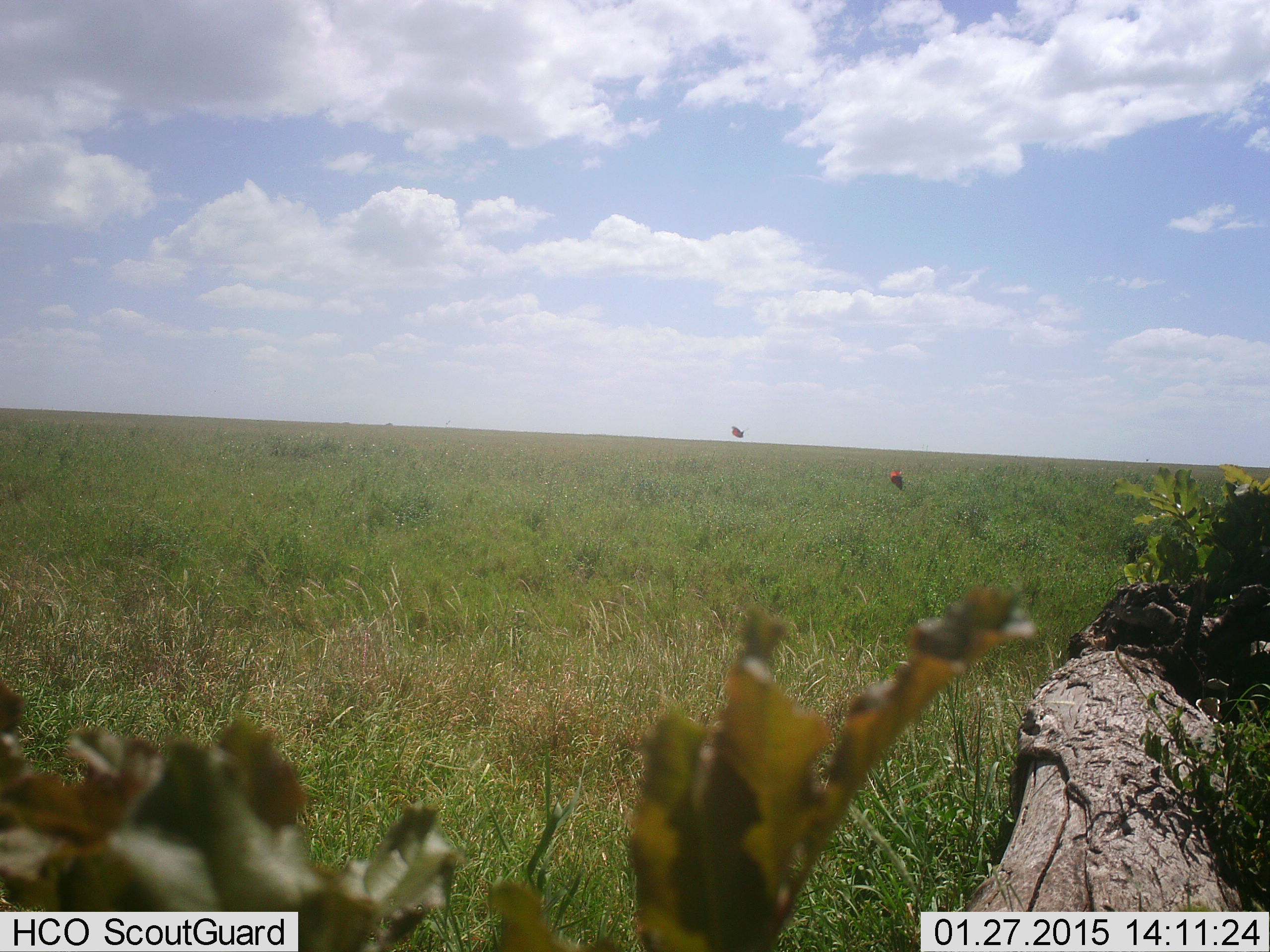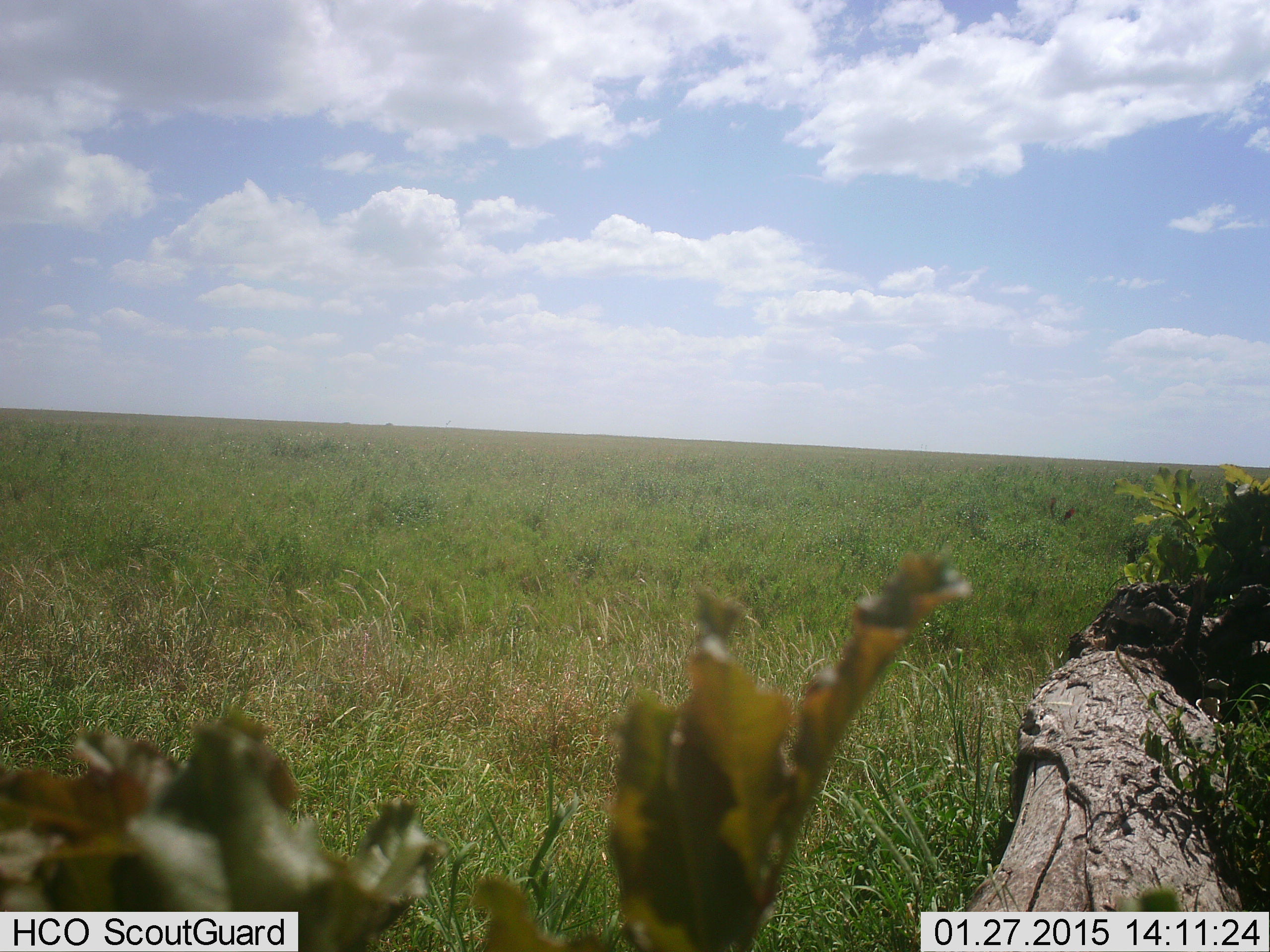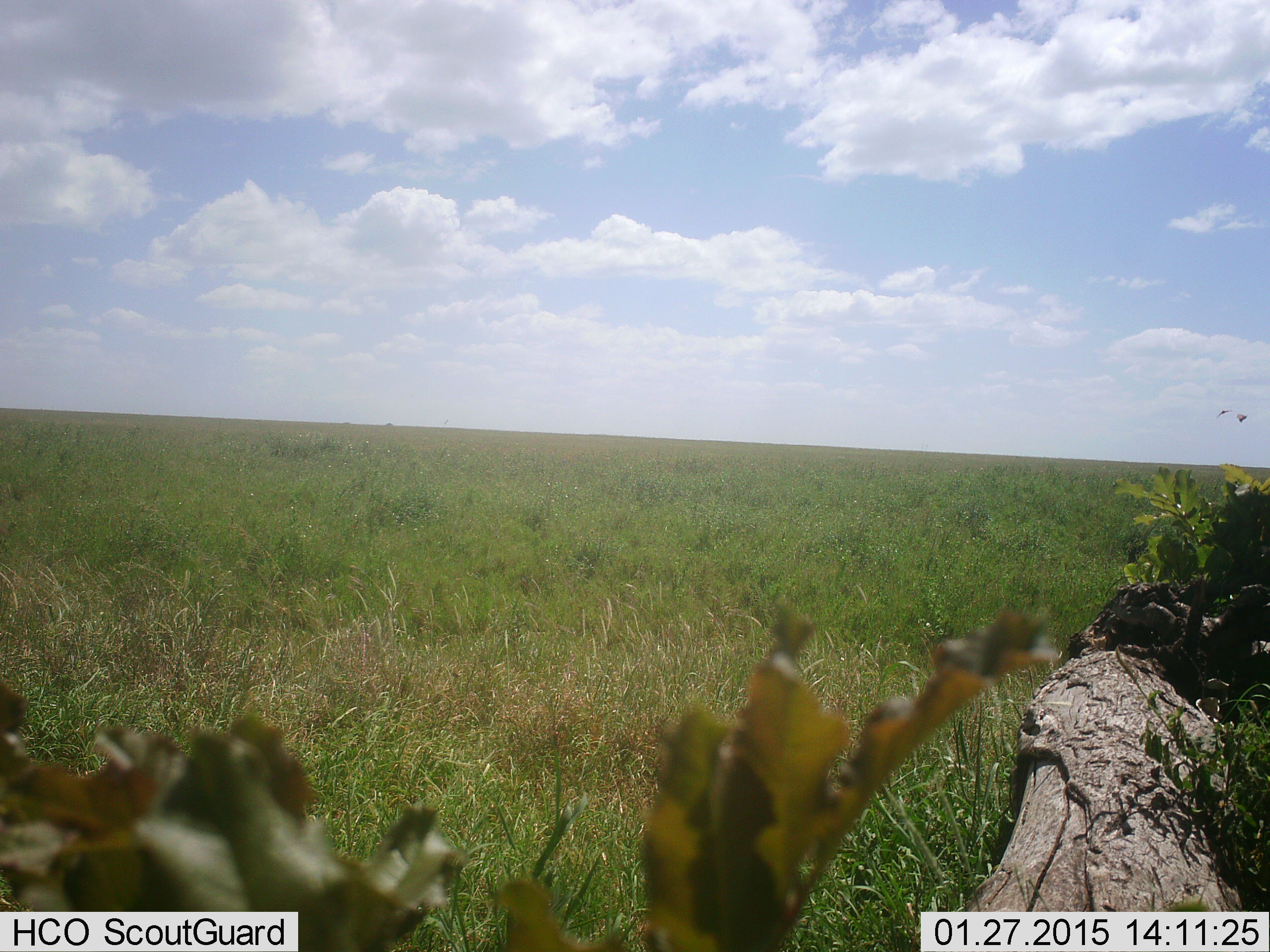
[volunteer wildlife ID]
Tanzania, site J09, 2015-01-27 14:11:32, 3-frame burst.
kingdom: Animalia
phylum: Chordata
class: Aves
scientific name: Aves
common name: bird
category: otherbird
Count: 2.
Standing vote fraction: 0%.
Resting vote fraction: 0%.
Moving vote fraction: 100%.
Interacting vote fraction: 0%.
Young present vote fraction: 0%.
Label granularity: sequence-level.